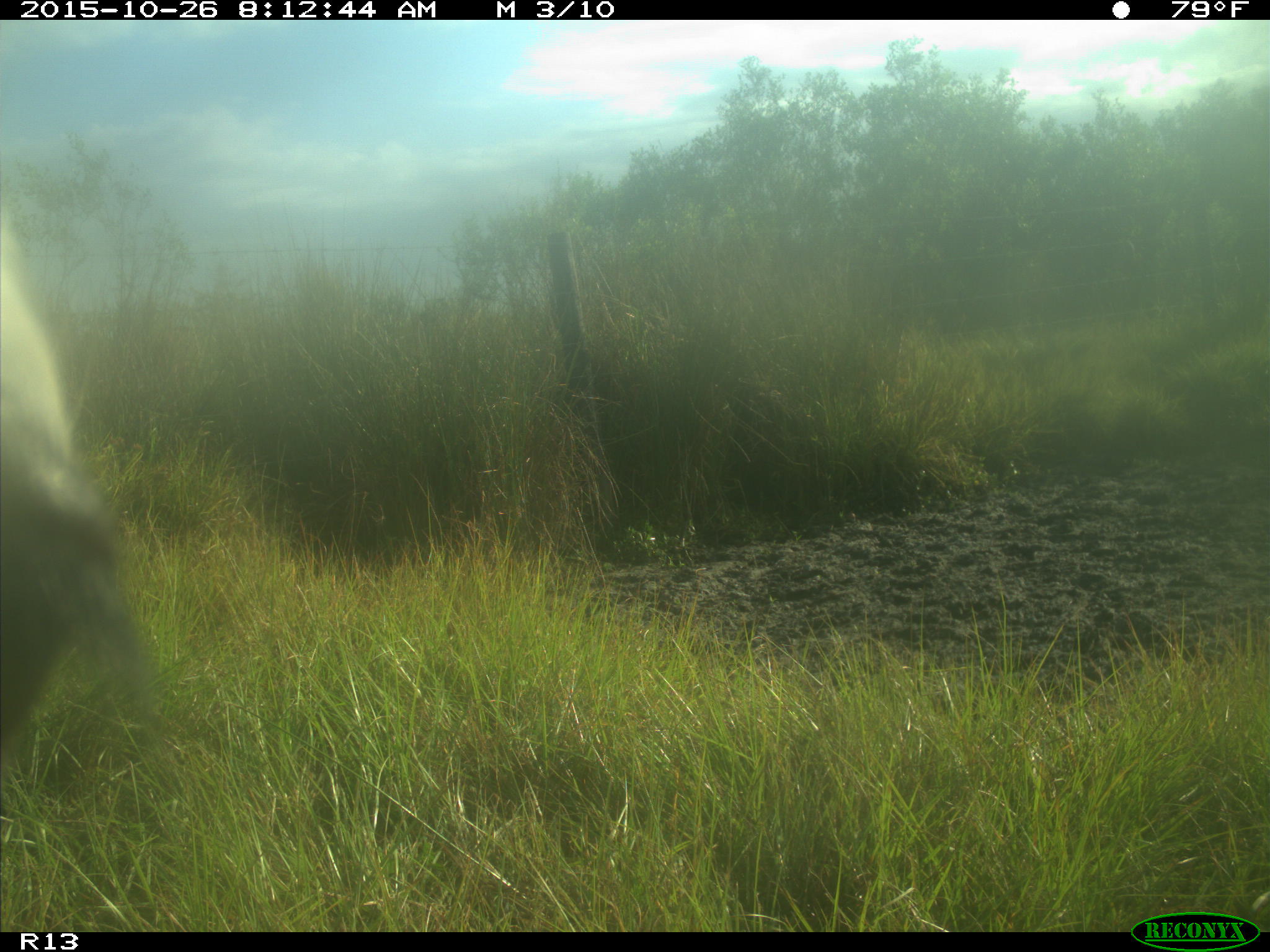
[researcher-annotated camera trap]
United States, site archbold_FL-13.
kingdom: Animalia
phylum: Chordata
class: Mammalia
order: Artiodactyla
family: Bovidae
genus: Bos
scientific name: Bos taurus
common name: domestic cow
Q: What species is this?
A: Bos taurus (domestic cow).